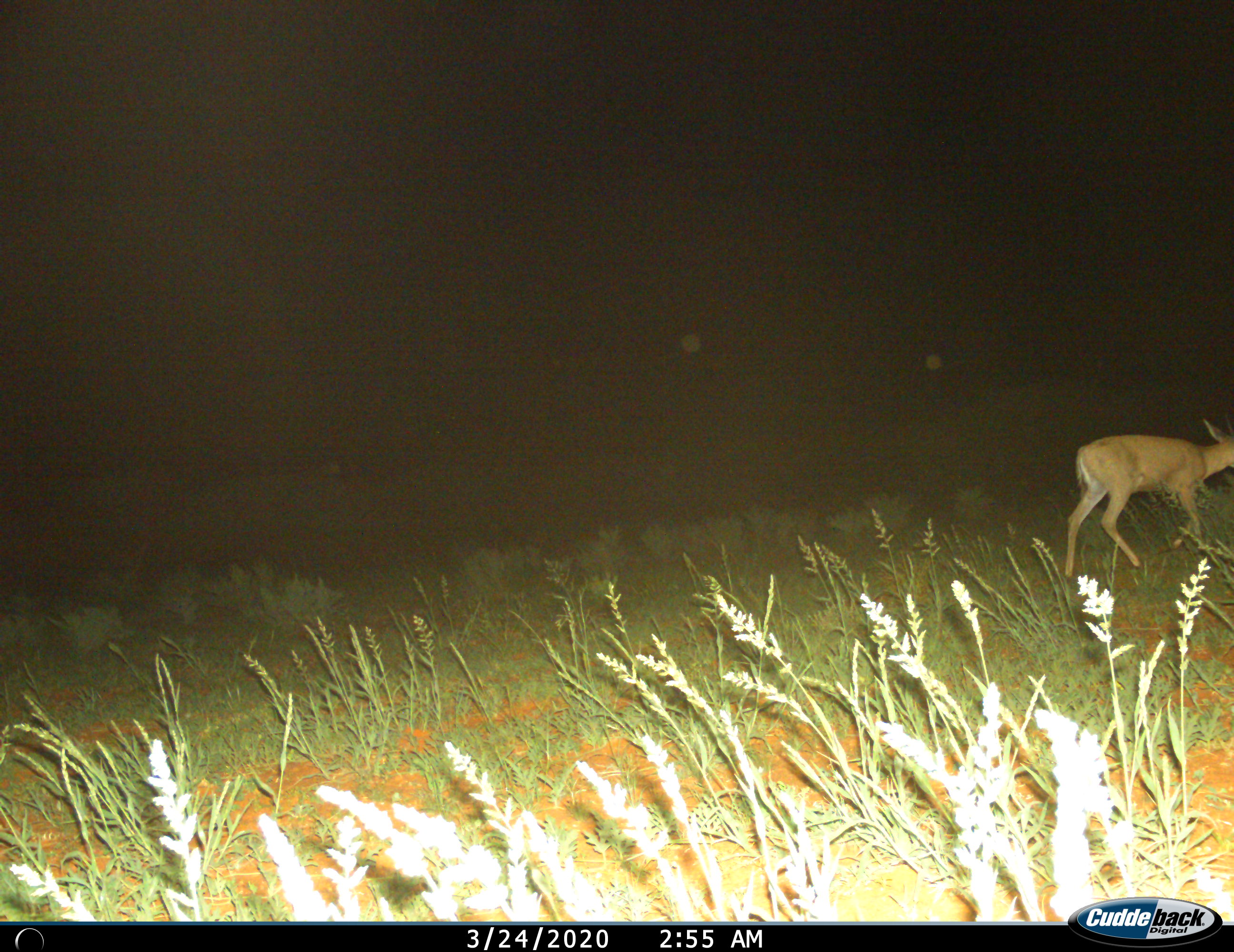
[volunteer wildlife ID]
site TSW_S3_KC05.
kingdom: Animalia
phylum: Chordata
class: Mammalia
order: Artiodactyla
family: Bovidae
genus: Sylvicapra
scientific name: Sylvicapra grimmia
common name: common duiker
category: duikercommongrey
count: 1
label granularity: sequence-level